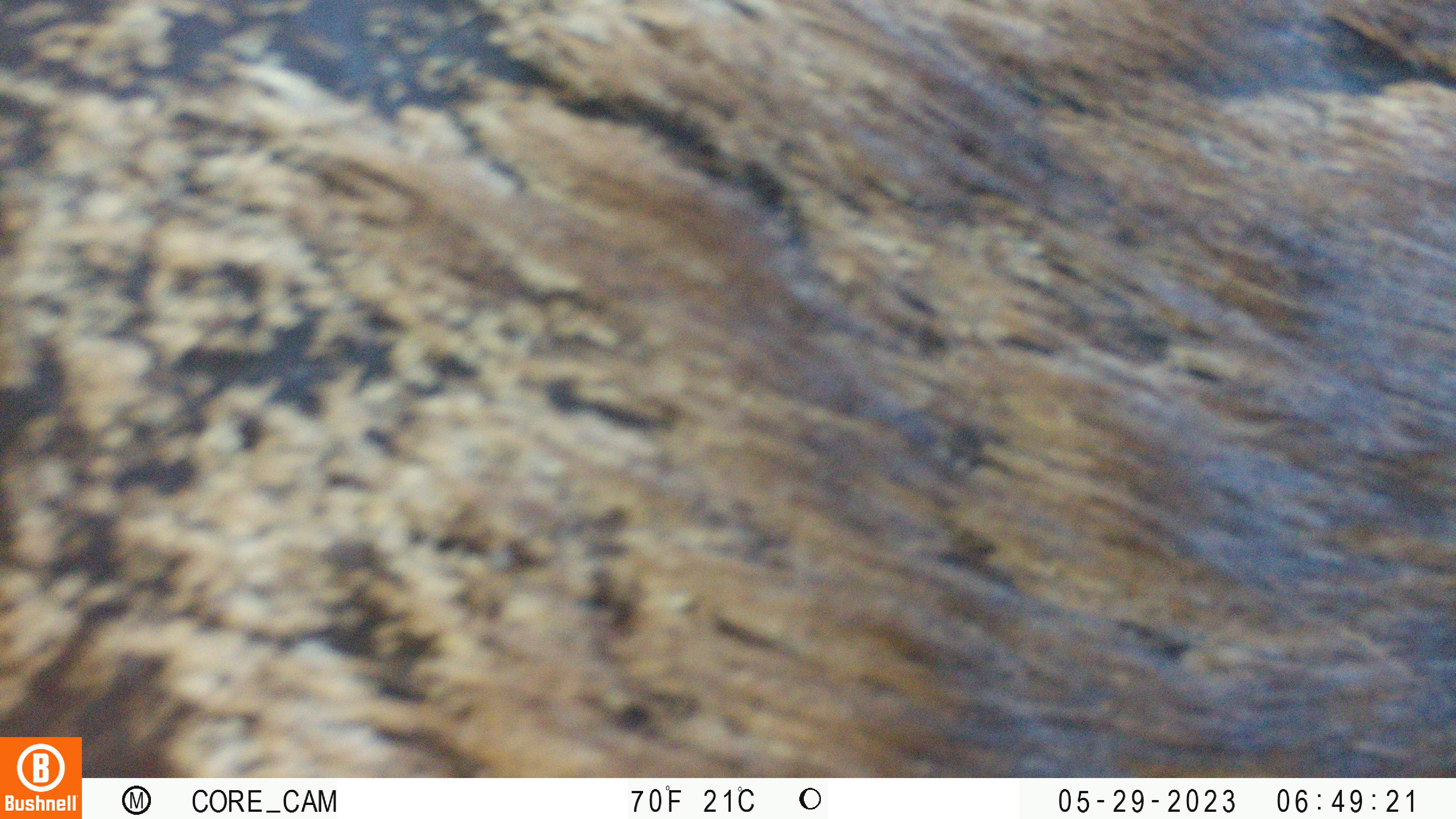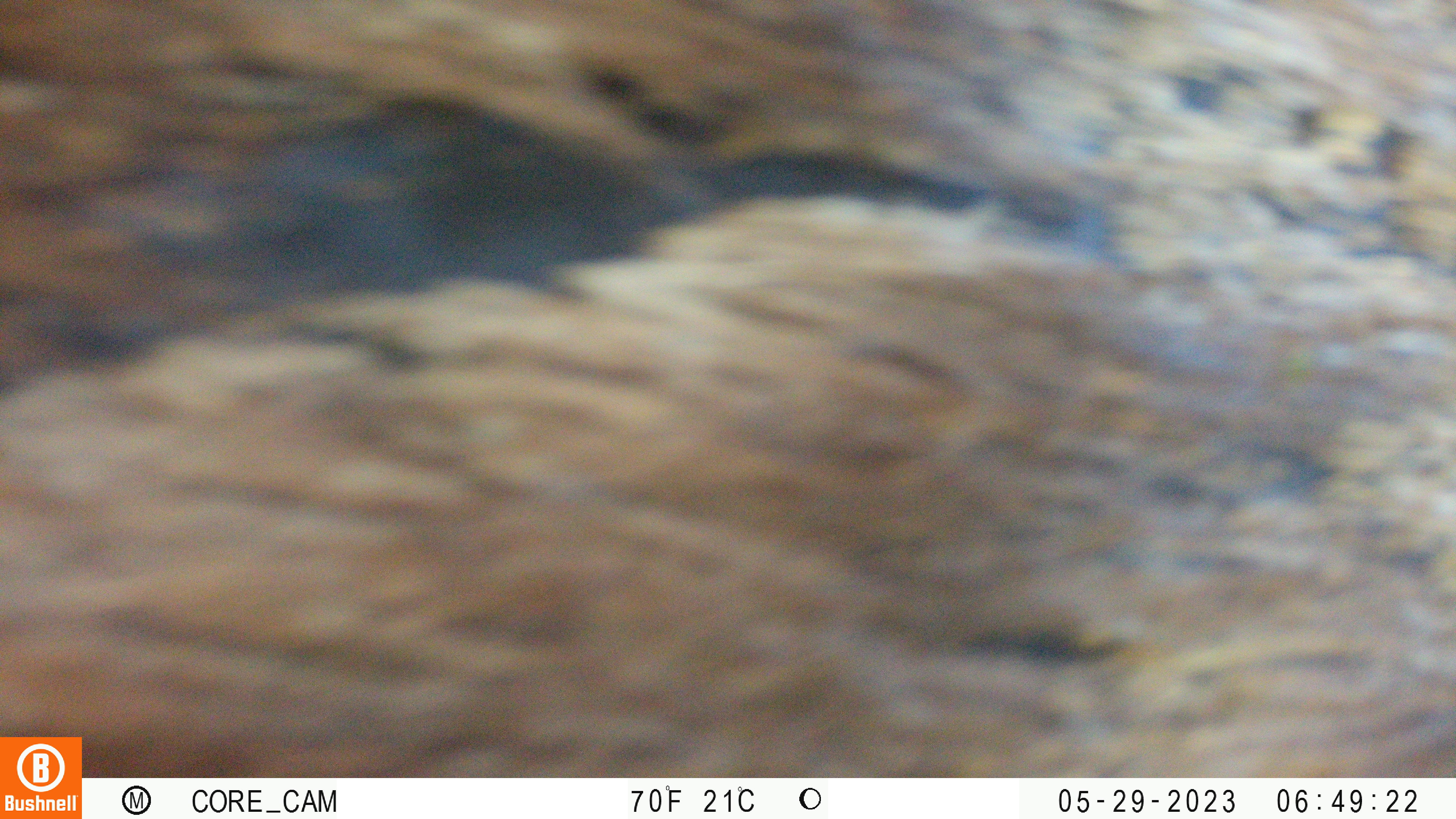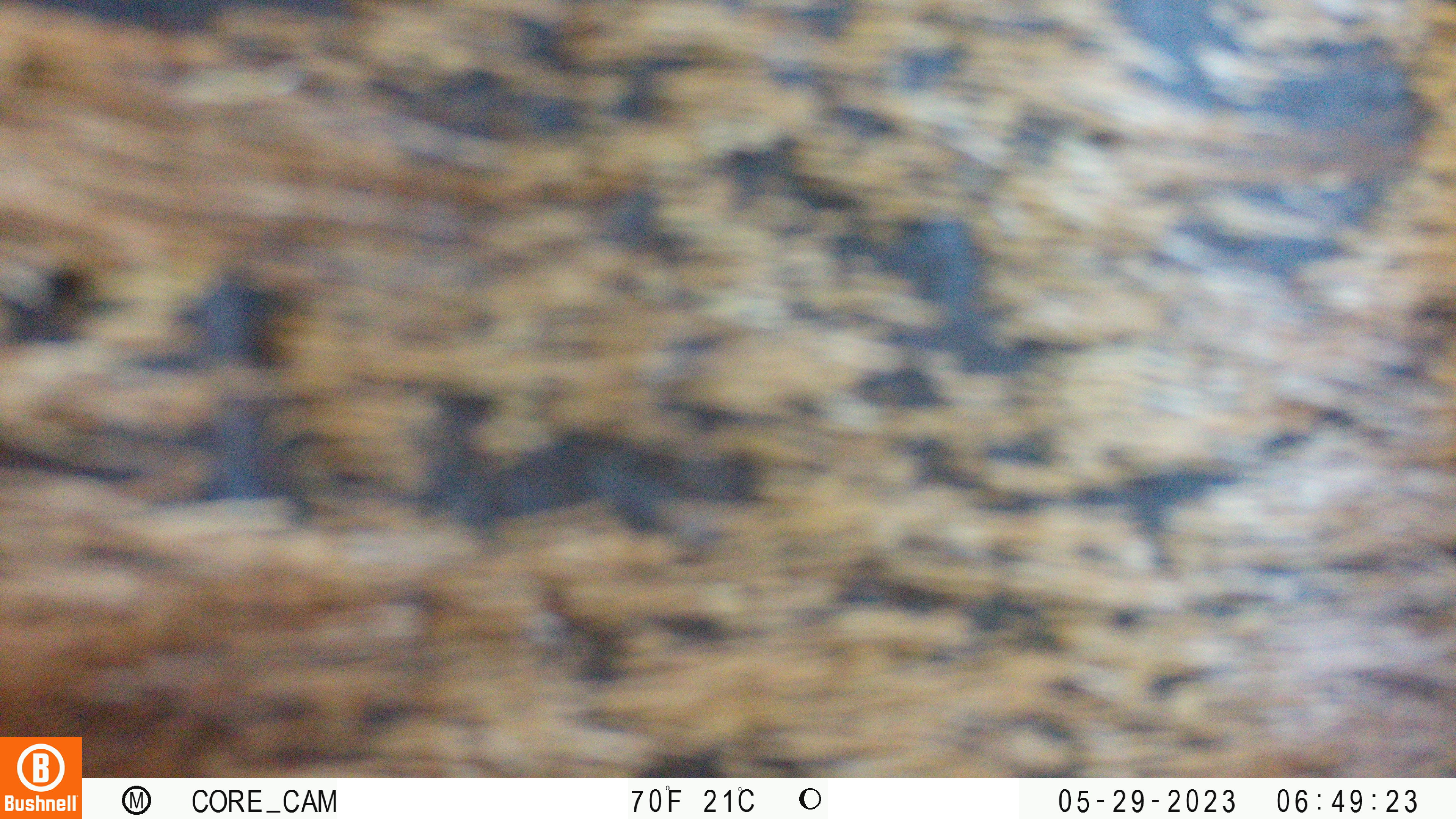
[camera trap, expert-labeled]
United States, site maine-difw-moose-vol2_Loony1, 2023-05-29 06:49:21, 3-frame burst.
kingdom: Animalia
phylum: Chordata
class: Mammalia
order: Artiodactyla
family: Cervidae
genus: Alces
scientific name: Alces alces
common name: moose